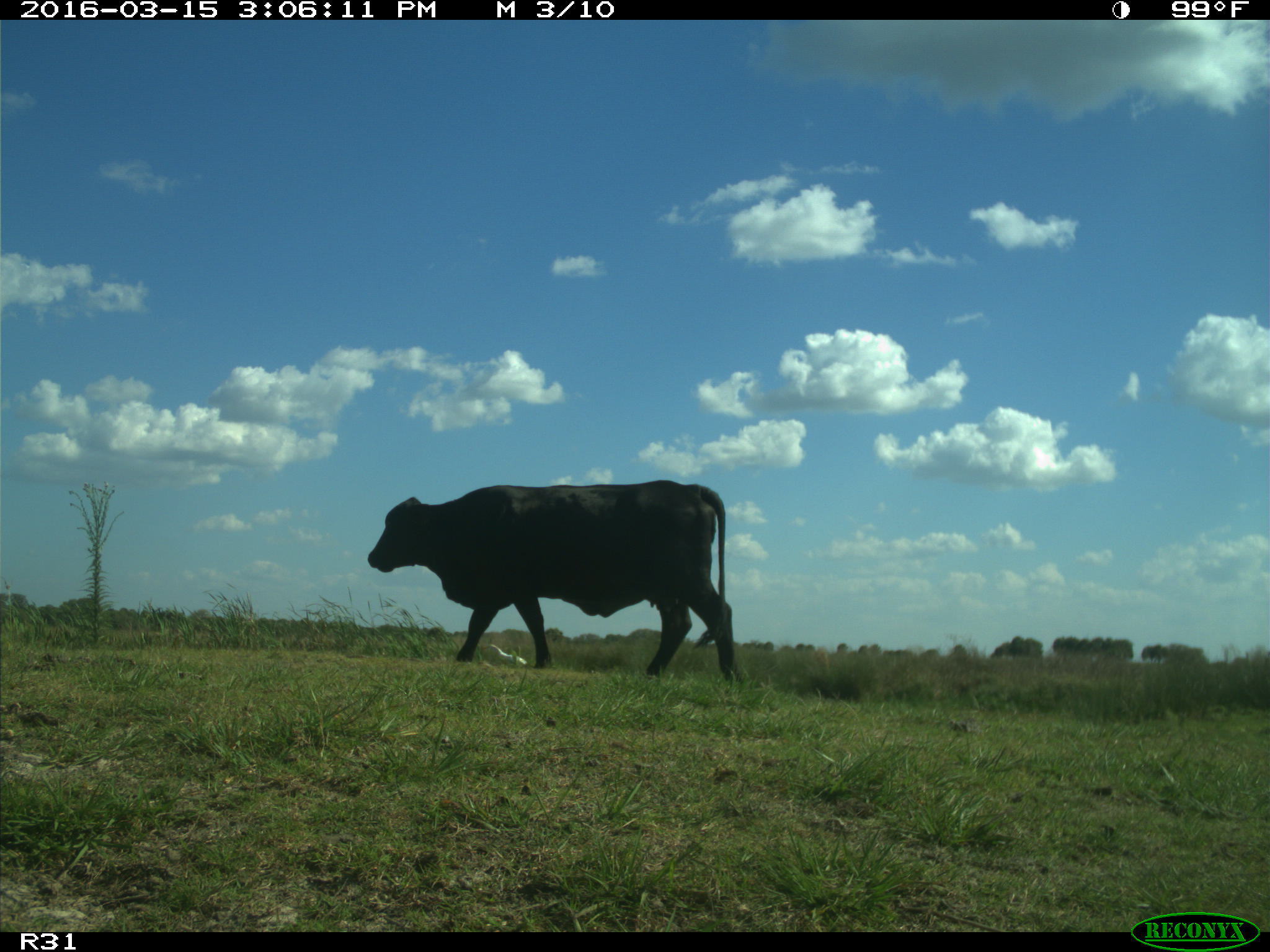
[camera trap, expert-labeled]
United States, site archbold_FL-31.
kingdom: Animalia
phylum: Chordata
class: Mammalia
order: Artiodactyla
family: Bovidae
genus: Bos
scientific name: Bos taurus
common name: domestic cow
Bos taurus (domestic cow).